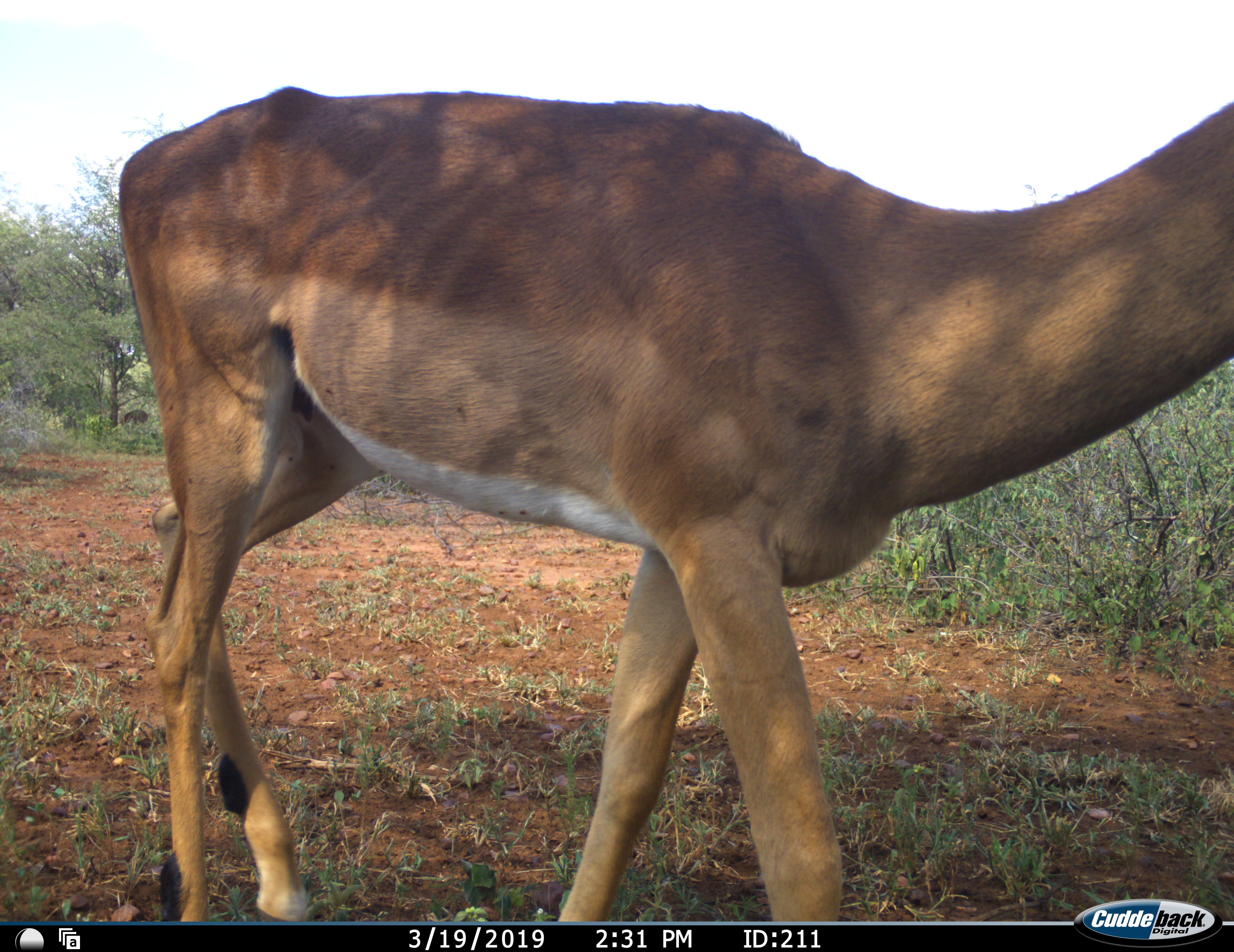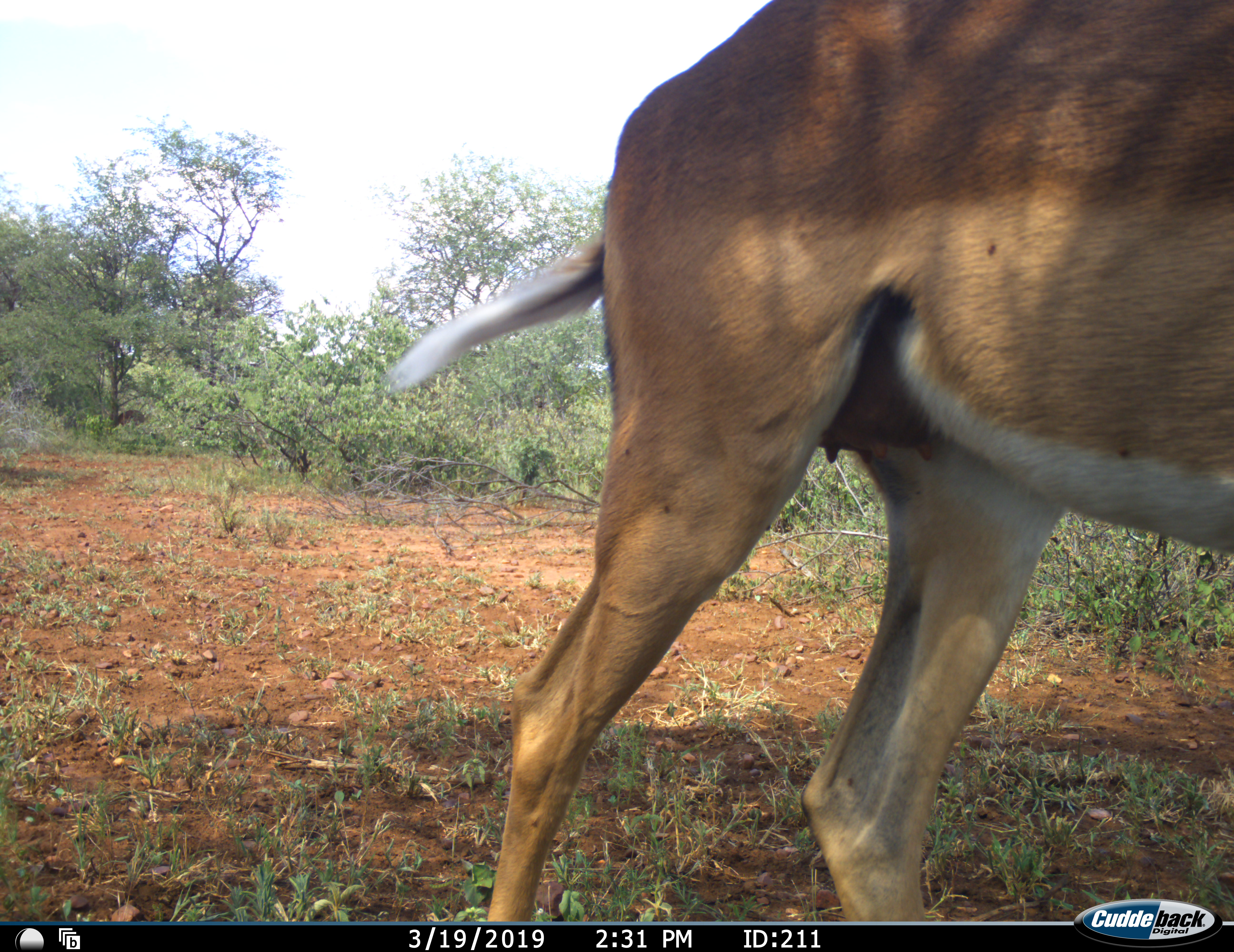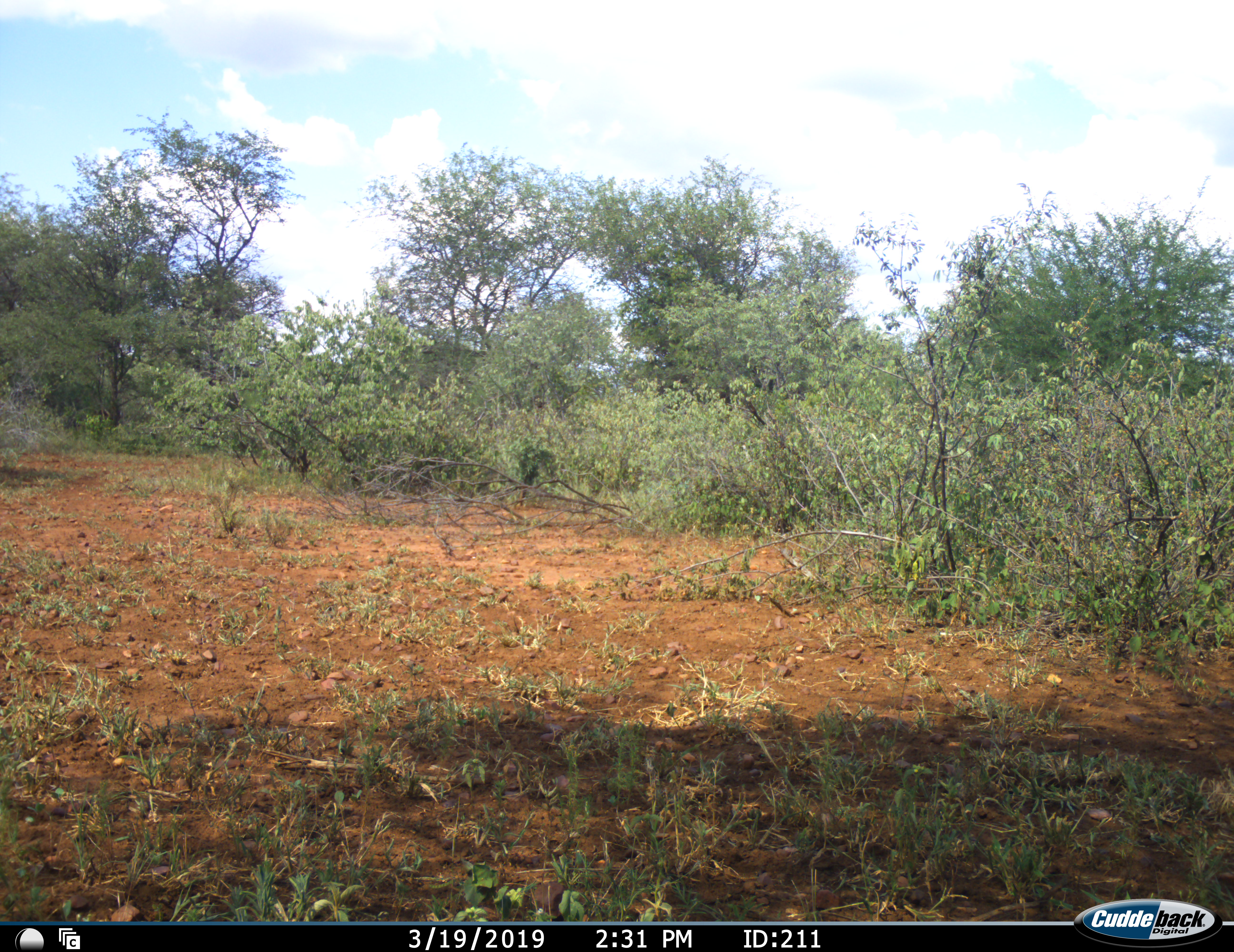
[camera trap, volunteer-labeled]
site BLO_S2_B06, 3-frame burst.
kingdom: Animalia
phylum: Chordata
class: Mammalia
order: Artiodactyla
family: Bovidae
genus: Aepyceros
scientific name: Aepyceros melampus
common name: impala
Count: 1.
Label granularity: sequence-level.